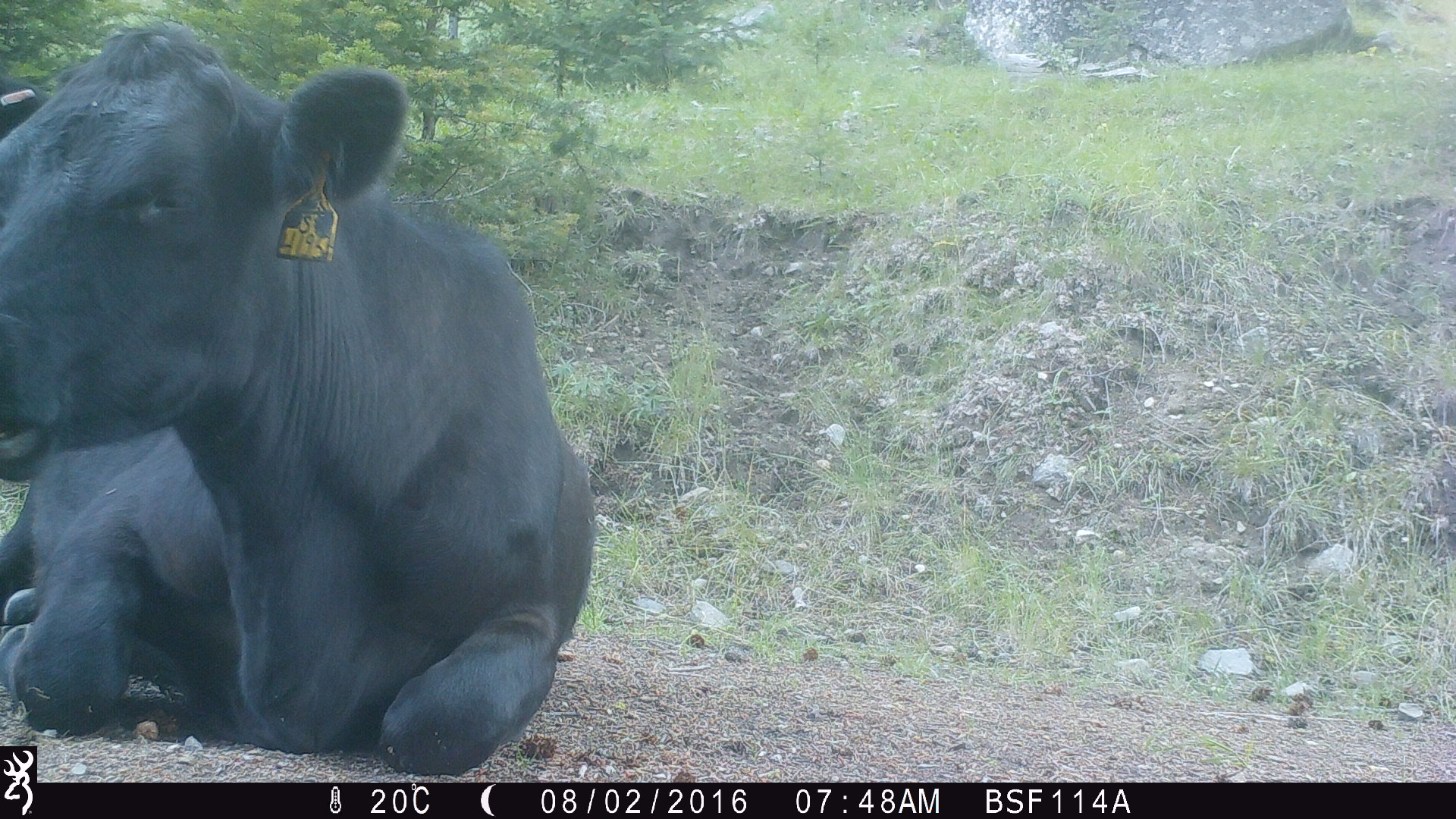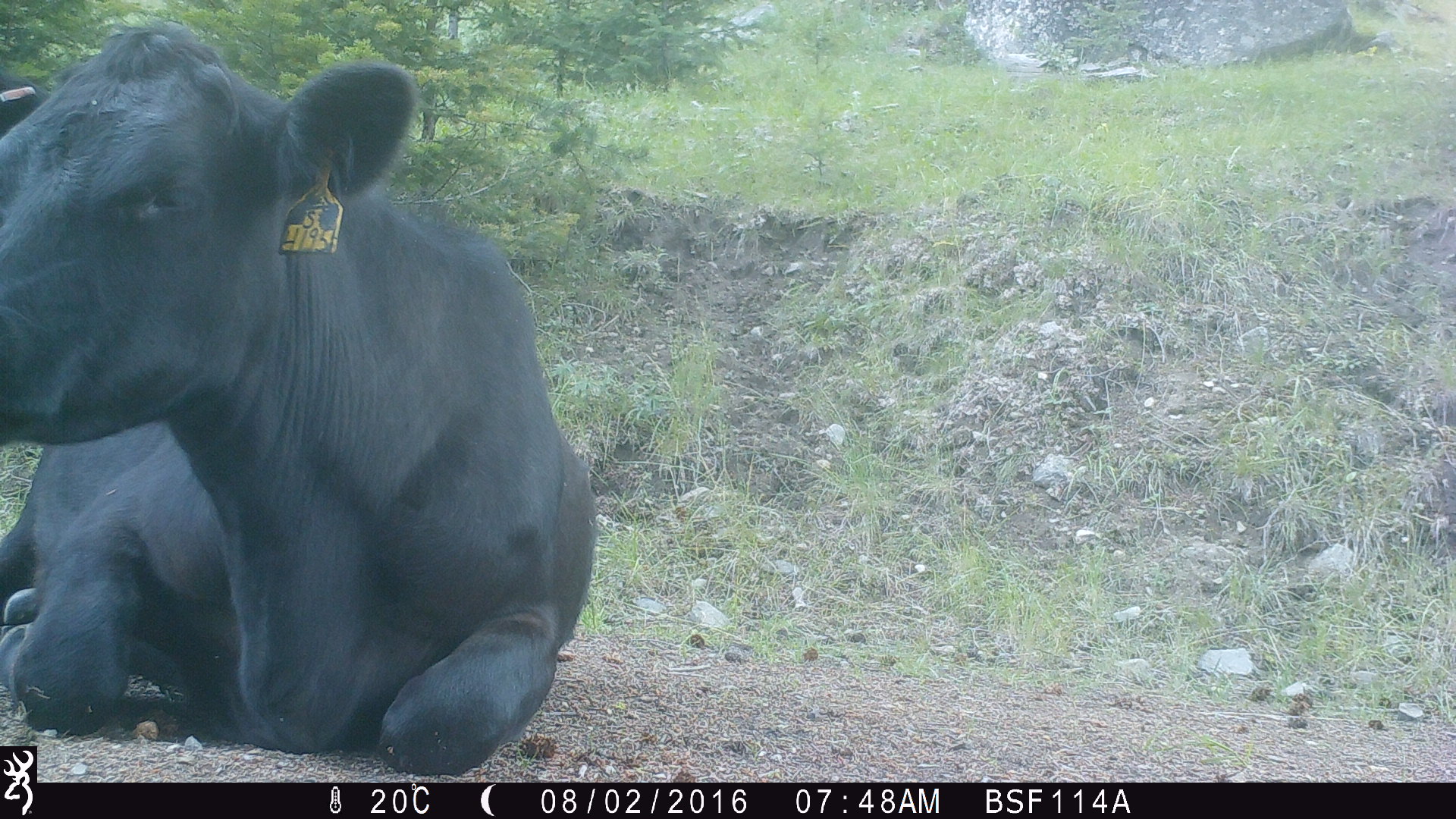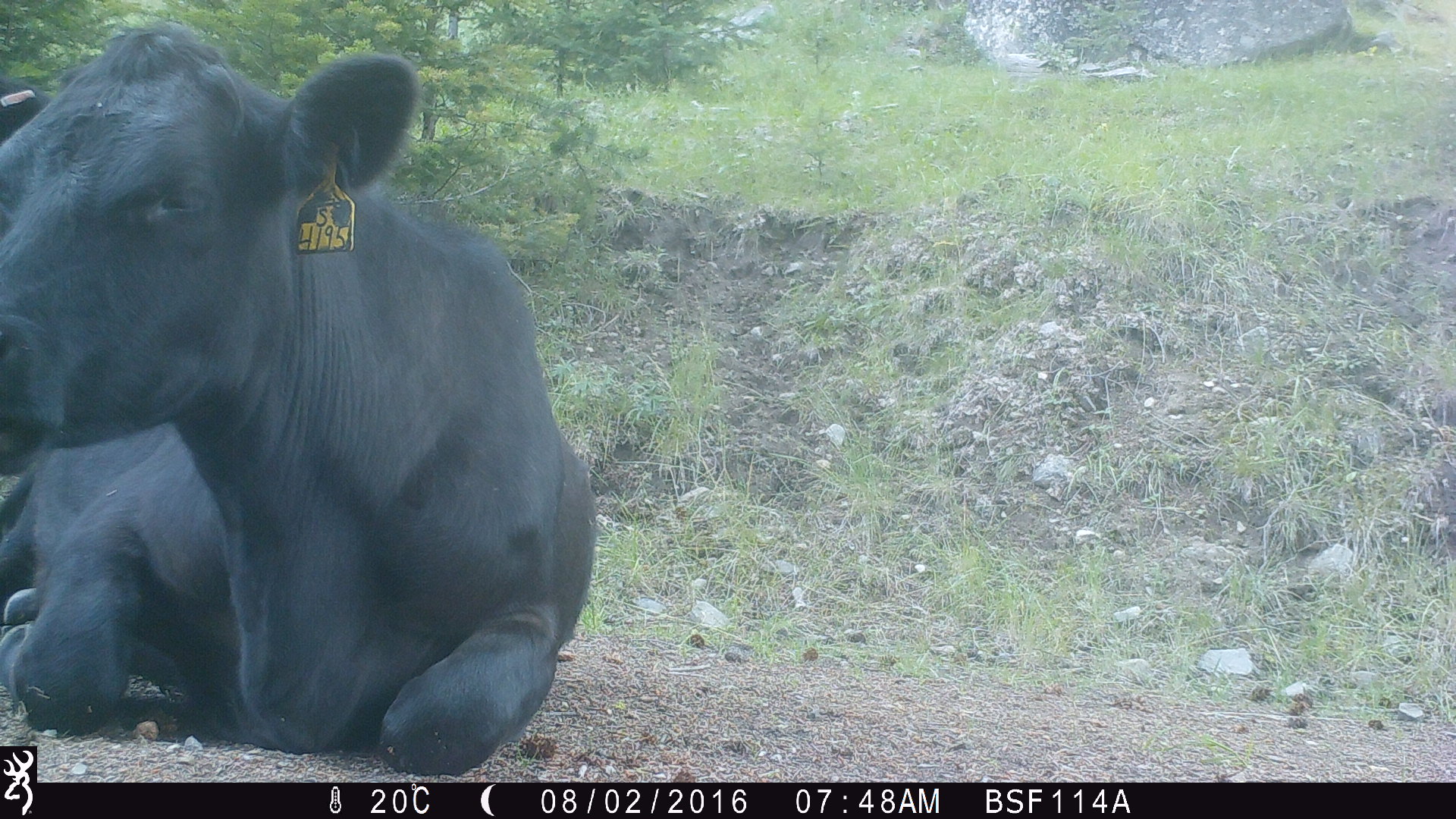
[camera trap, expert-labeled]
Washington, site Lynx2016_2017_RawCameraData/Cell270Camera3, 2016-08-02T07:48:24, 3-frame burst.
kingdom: Animalia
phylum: Chordata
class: Mammalia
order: Artiodactyla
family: Bovidae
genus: Bos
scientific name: Bos taurus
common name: domestic cattle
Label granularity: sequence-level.